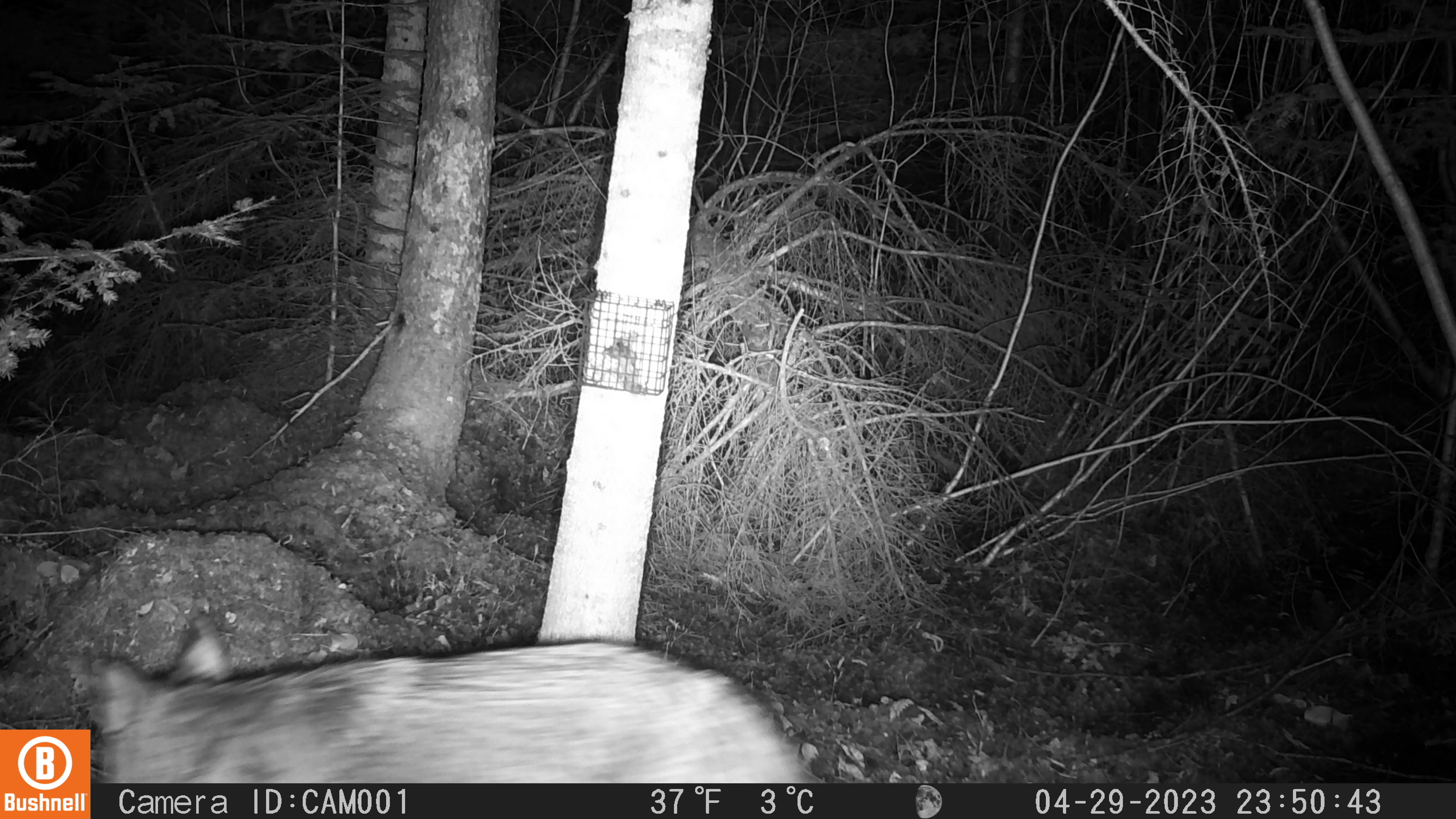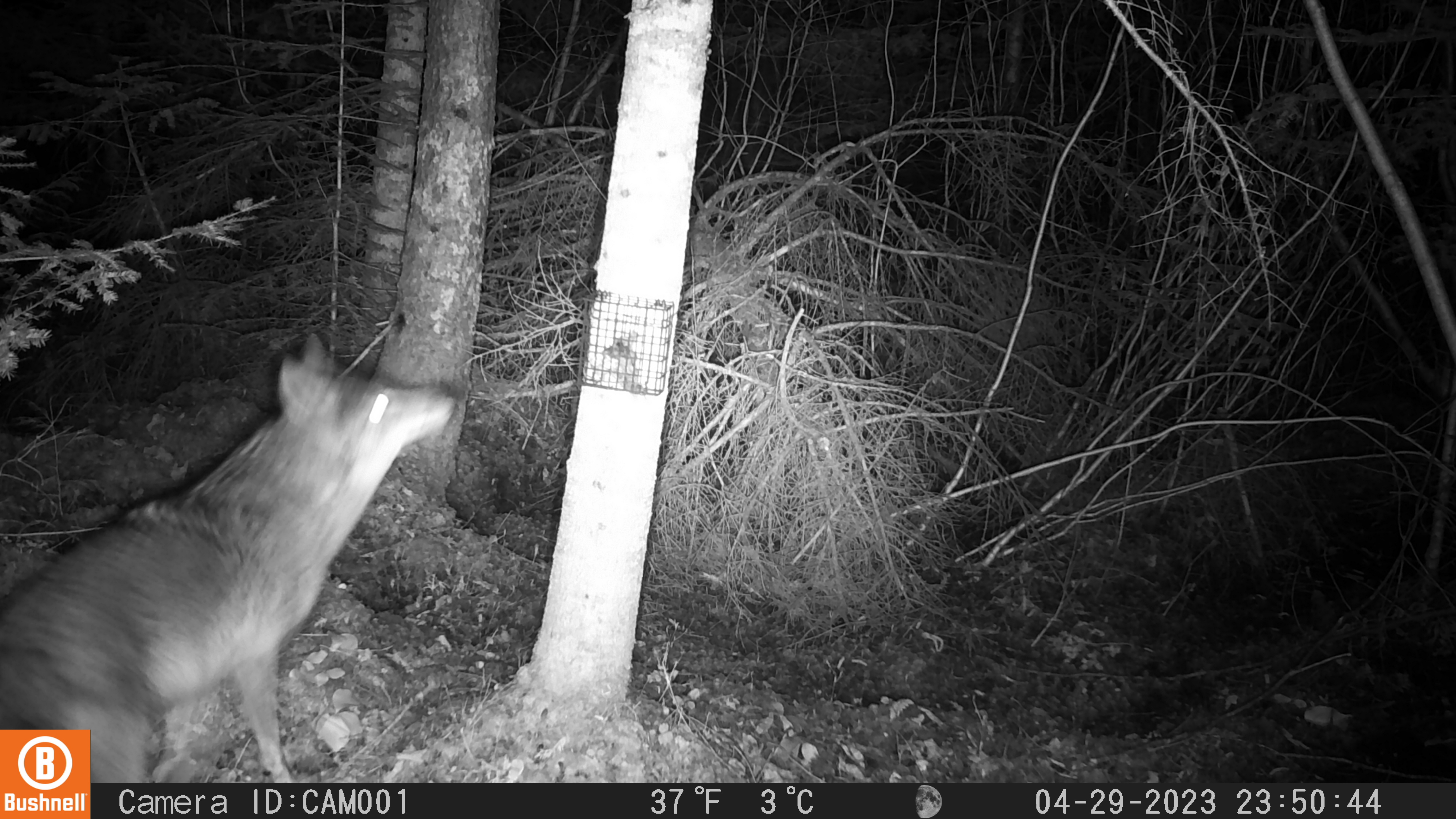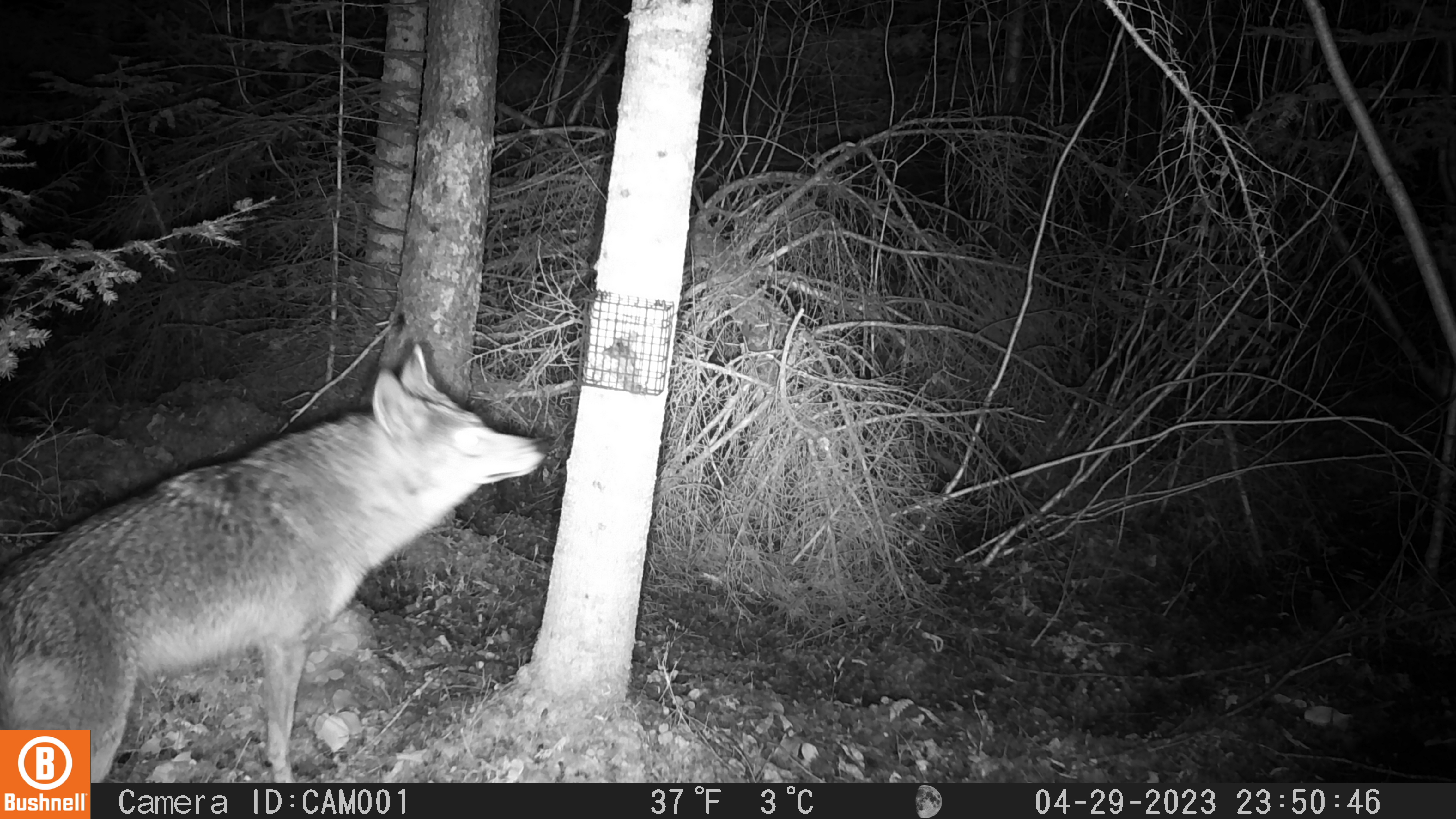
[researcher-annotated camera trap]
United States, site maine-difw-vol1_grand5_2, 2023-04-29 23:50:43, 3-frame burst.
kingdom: Animalia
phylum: Chordata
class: Mammalia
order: Carnivora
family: Canidae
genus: Canis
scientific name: Canis latrans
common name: coyote